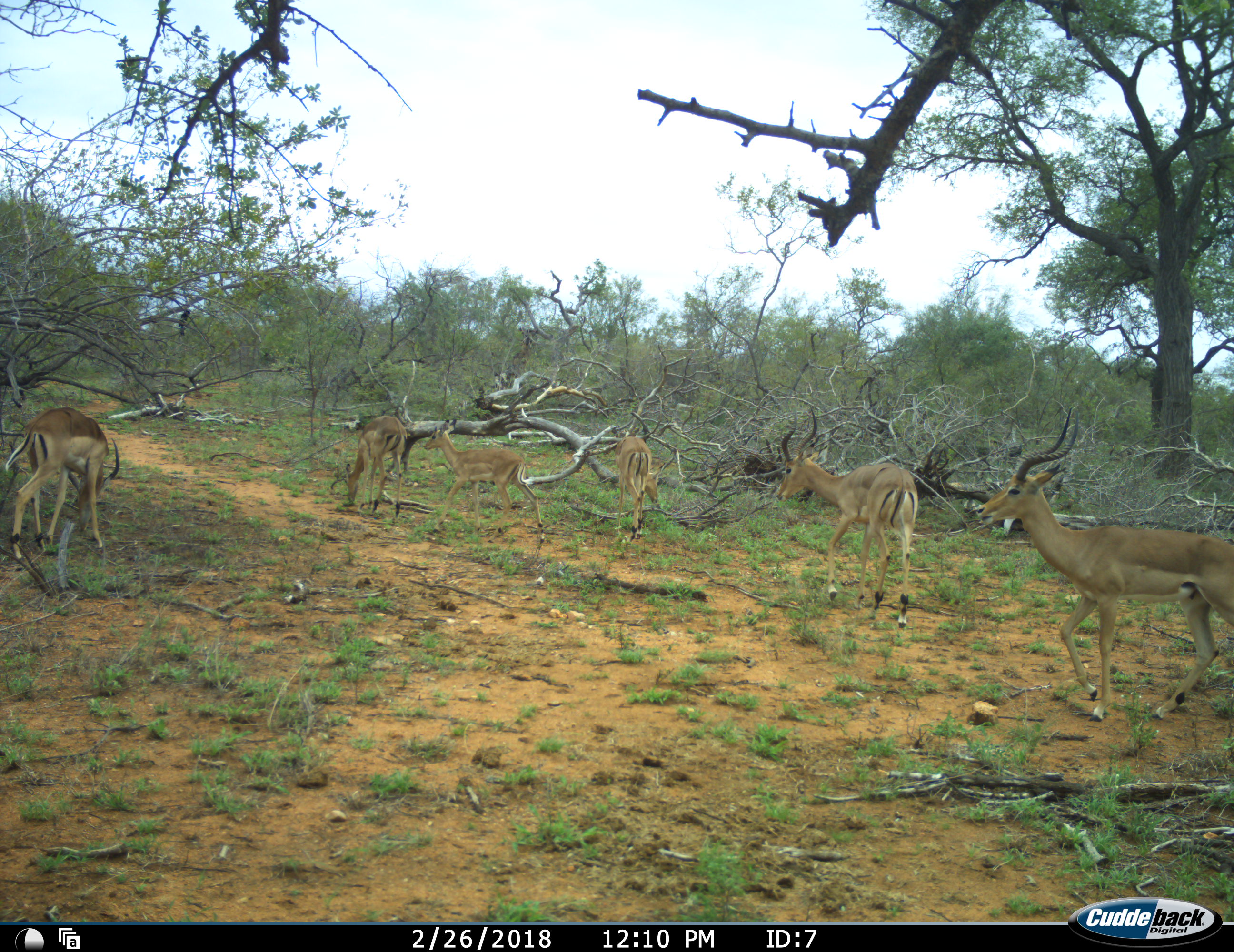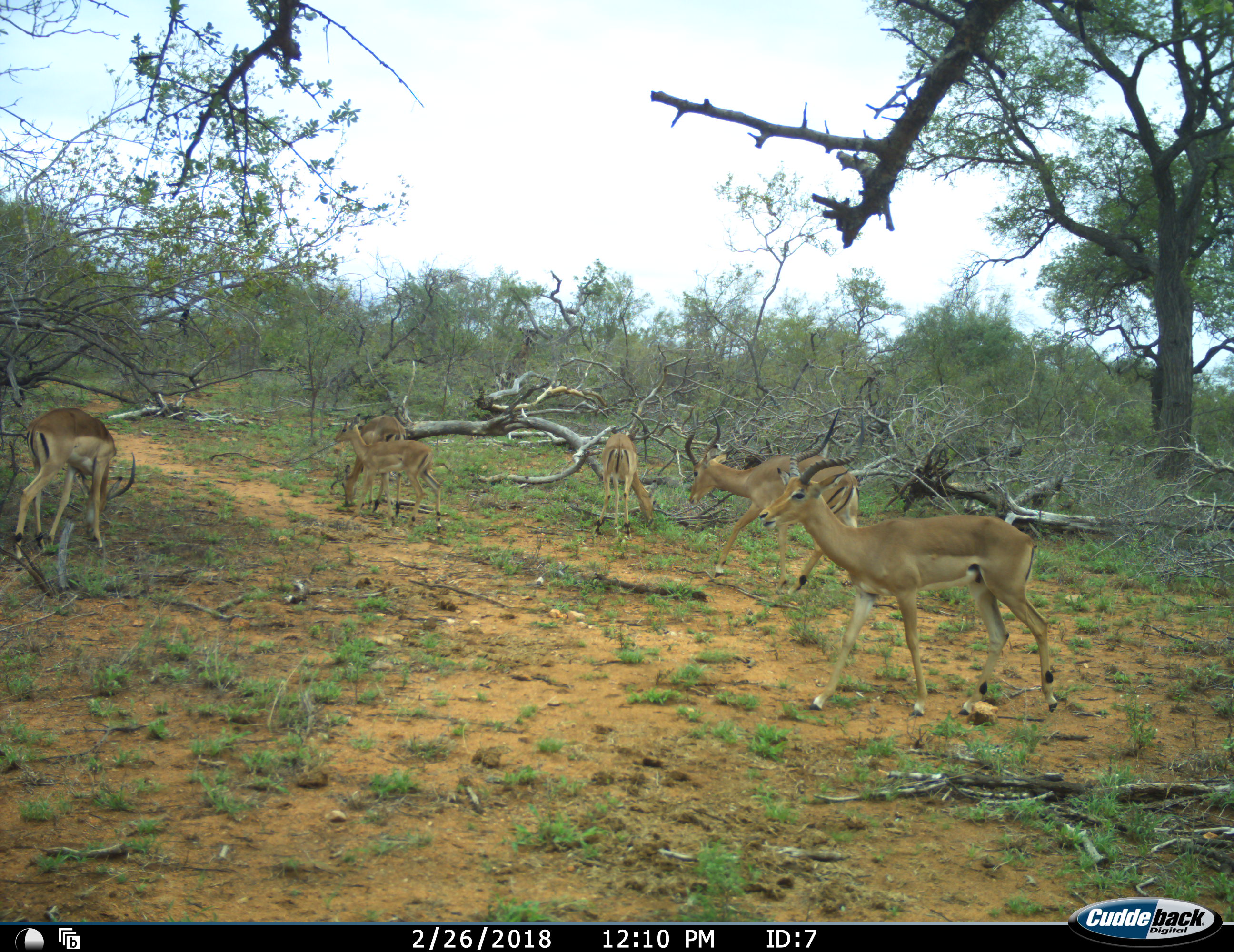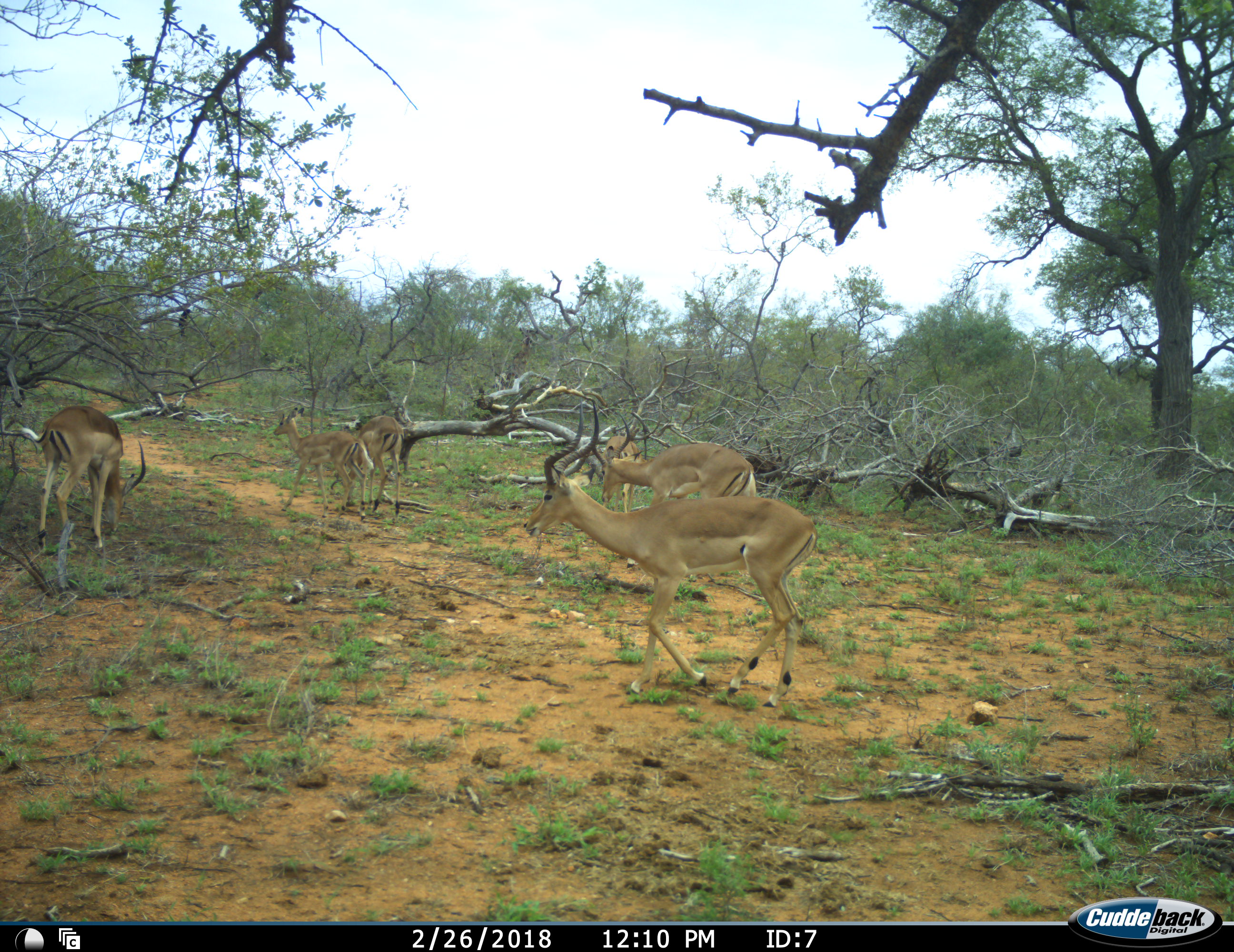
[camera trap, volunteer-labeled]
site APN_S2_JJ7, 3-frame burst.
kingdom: Animalia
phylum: Chordata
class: Mammalia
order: Artiodactyla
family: Bovidae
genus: Aepyceros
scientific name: Aepyceros melampus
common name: impala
Impala (Aepyceros melampus), count 6. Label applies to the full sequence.